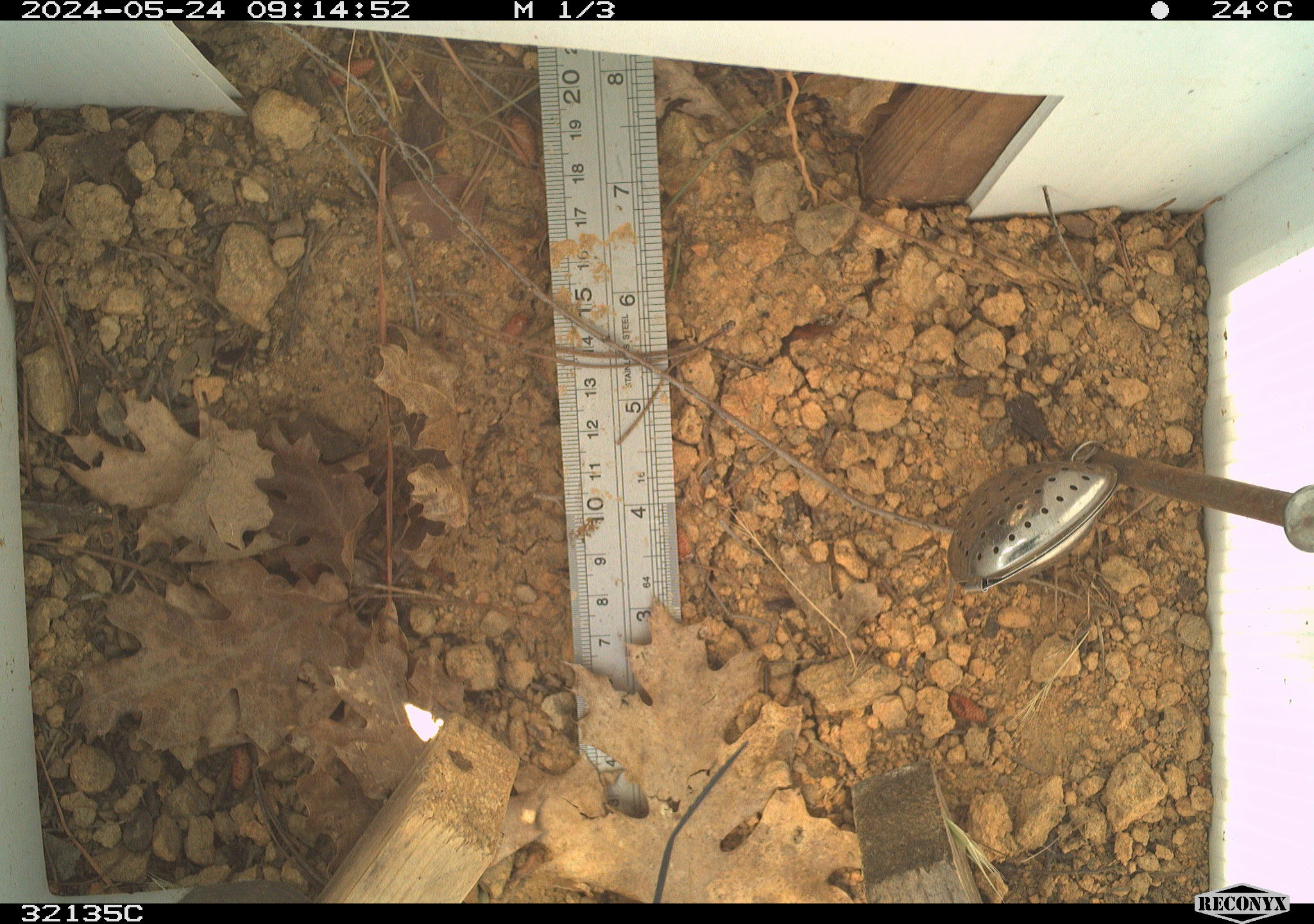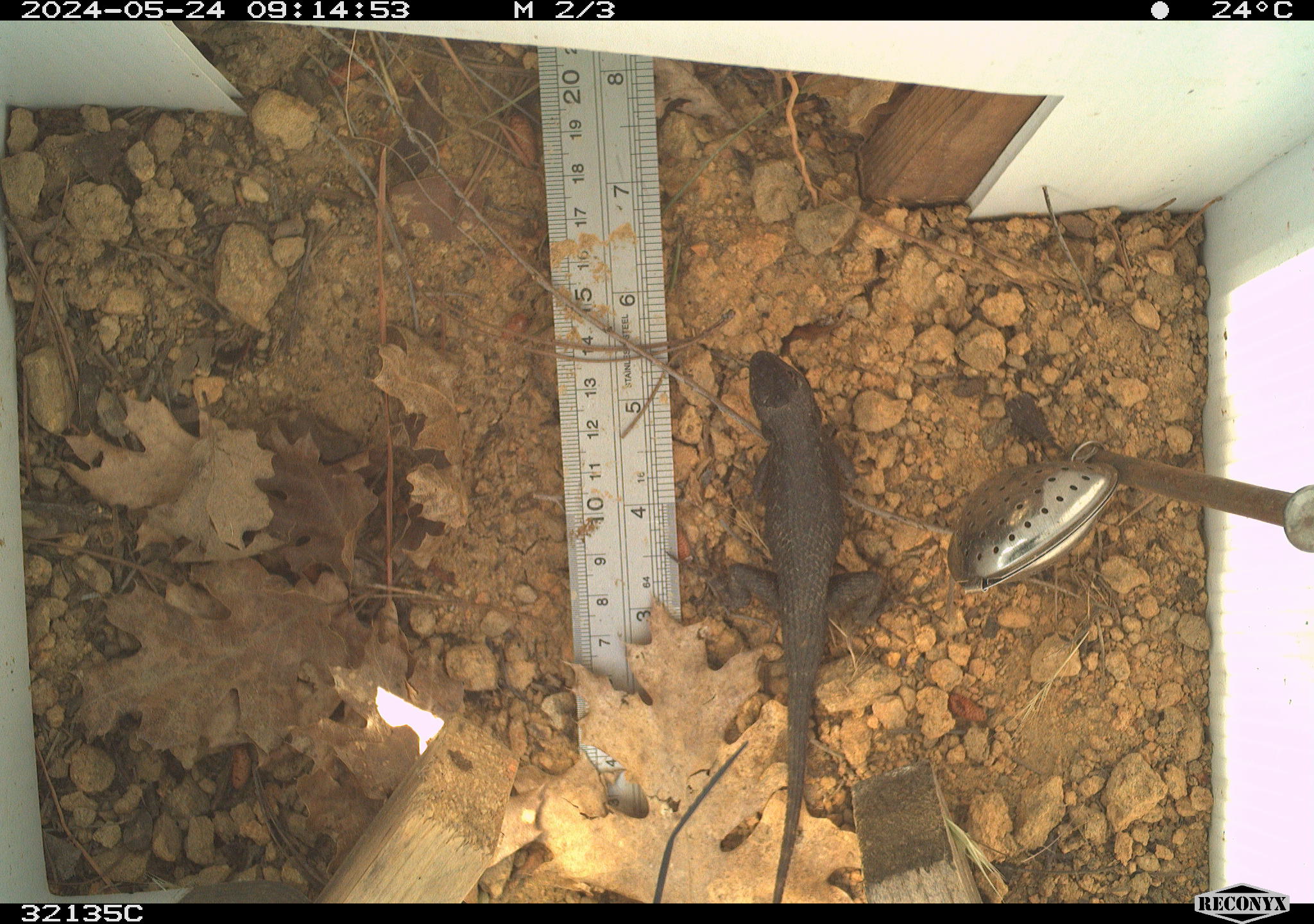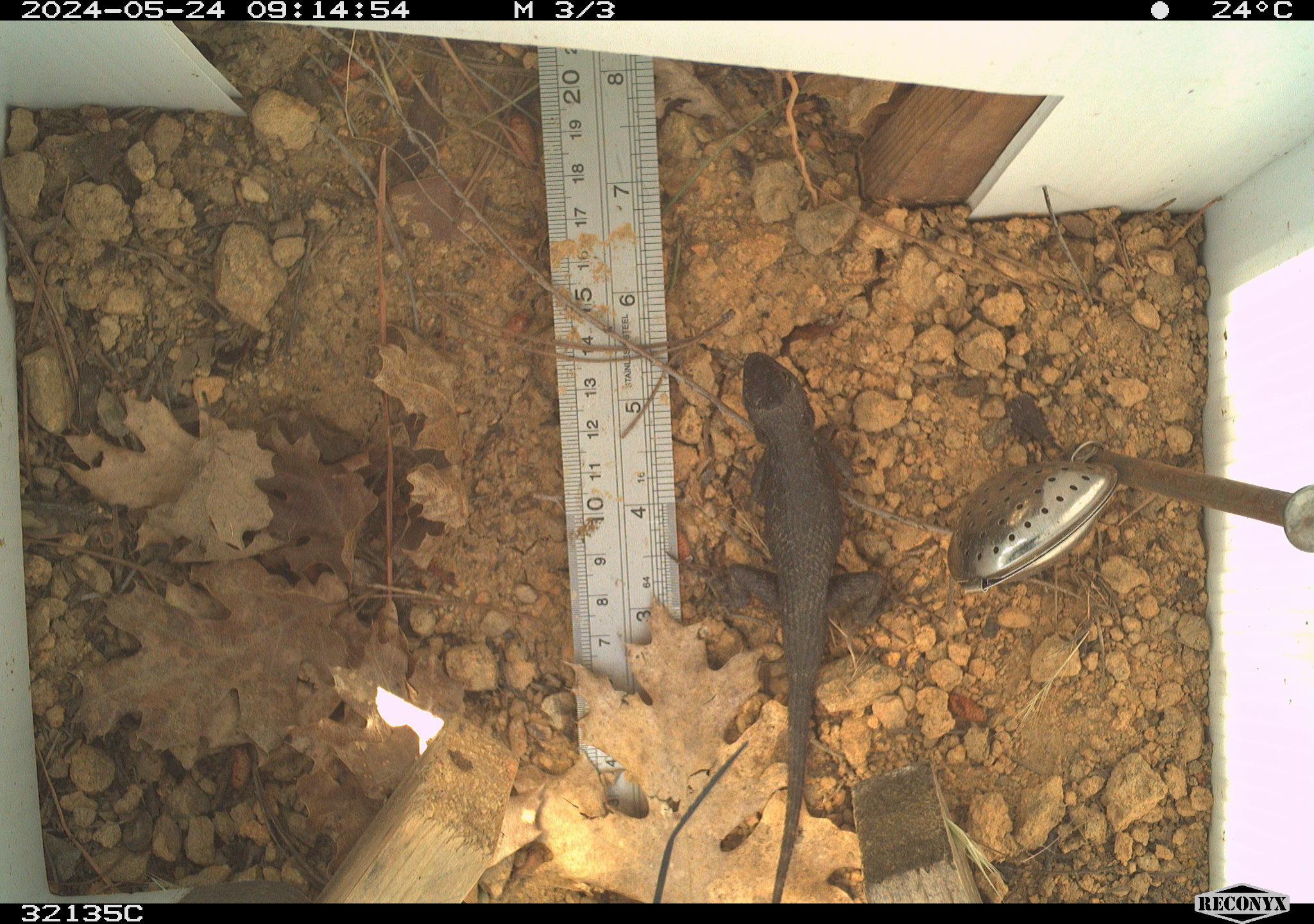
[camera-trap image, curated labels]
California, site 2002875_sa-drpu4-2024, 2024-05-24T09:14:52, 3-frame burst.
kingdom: Animalia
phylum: Chordata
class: Reptilia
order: Squamata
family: Phrynosomatidae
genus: Sceloporus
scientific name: Sceloporus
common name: spiny lizards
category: sceloporus species